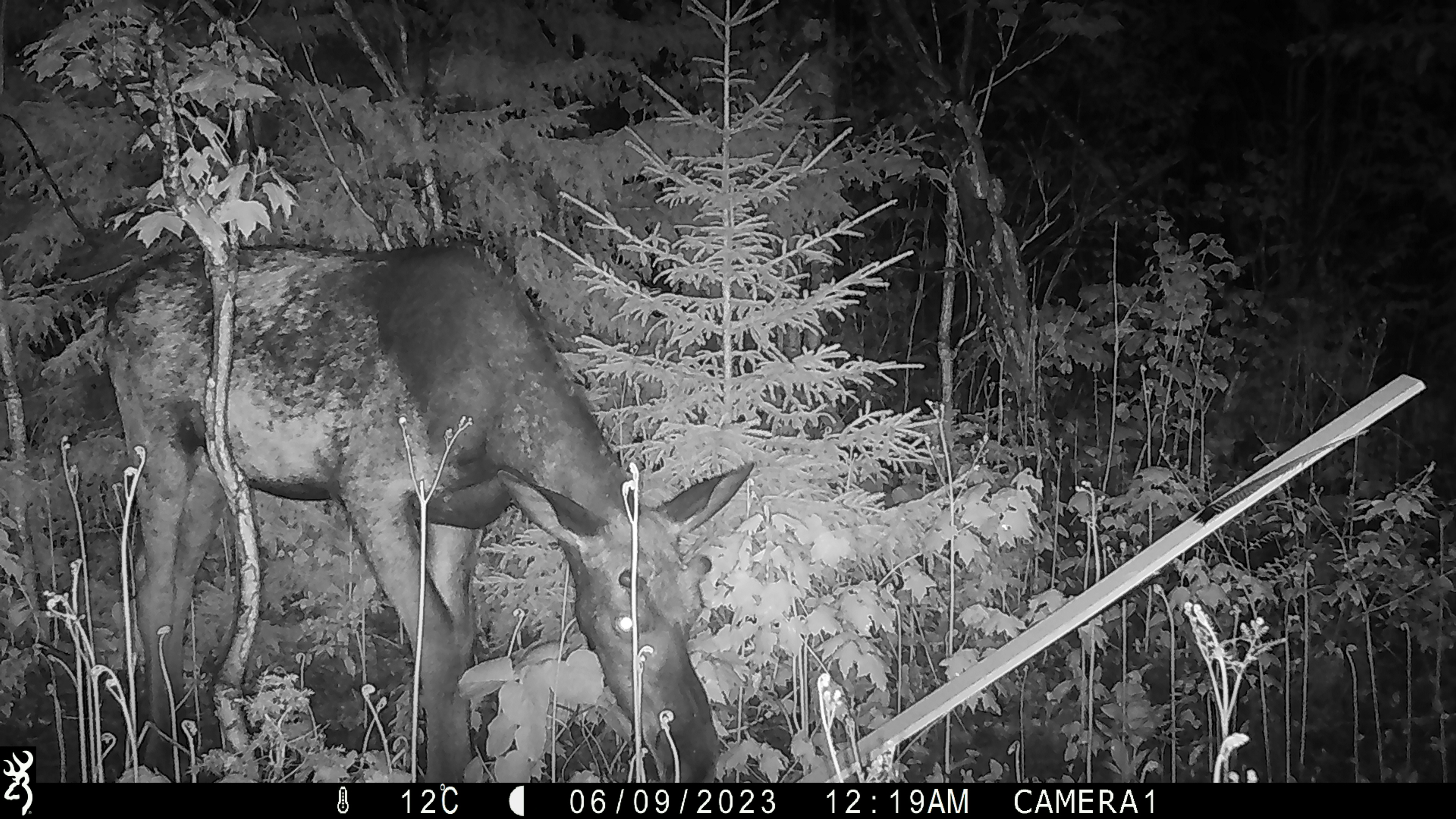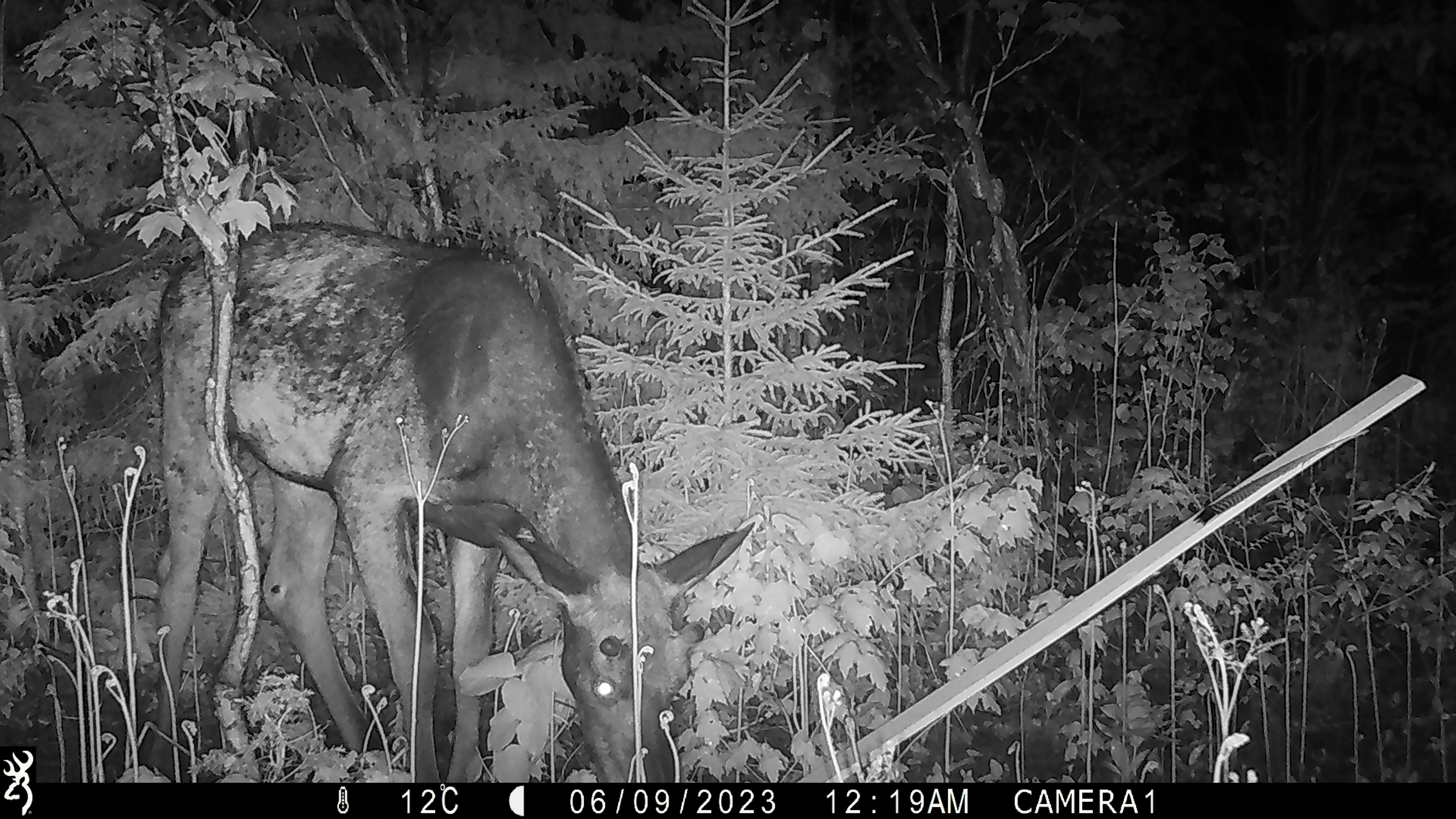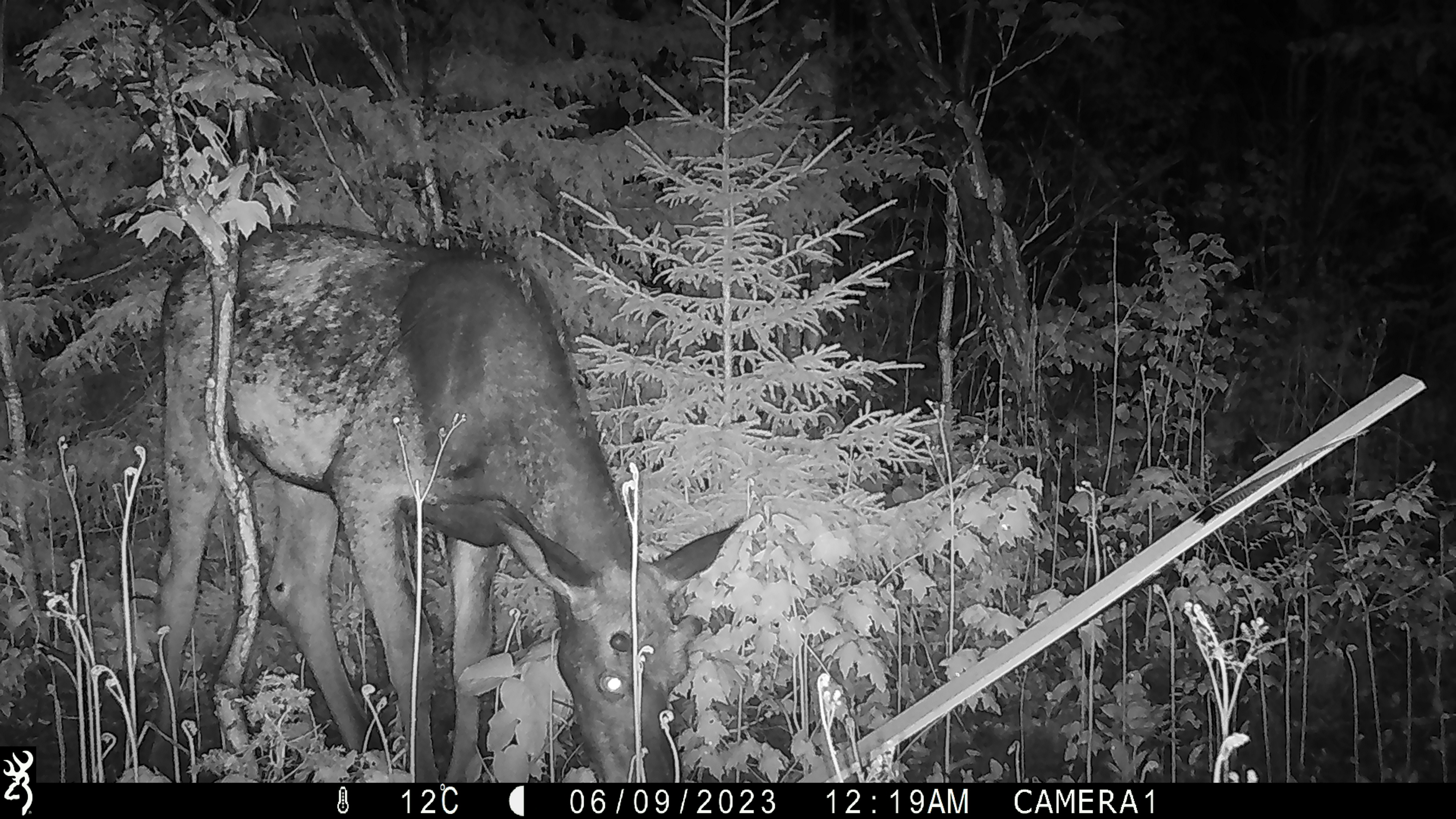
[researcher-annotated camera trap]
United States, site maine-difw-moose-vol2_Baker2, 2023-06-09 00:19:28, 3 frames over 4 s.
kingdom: Animalia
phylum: Chordata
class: Mammalia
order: Artiodactyla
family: Cervidae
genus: Alces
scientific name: Alces alces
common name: moose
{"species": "moose (Alces alces)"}